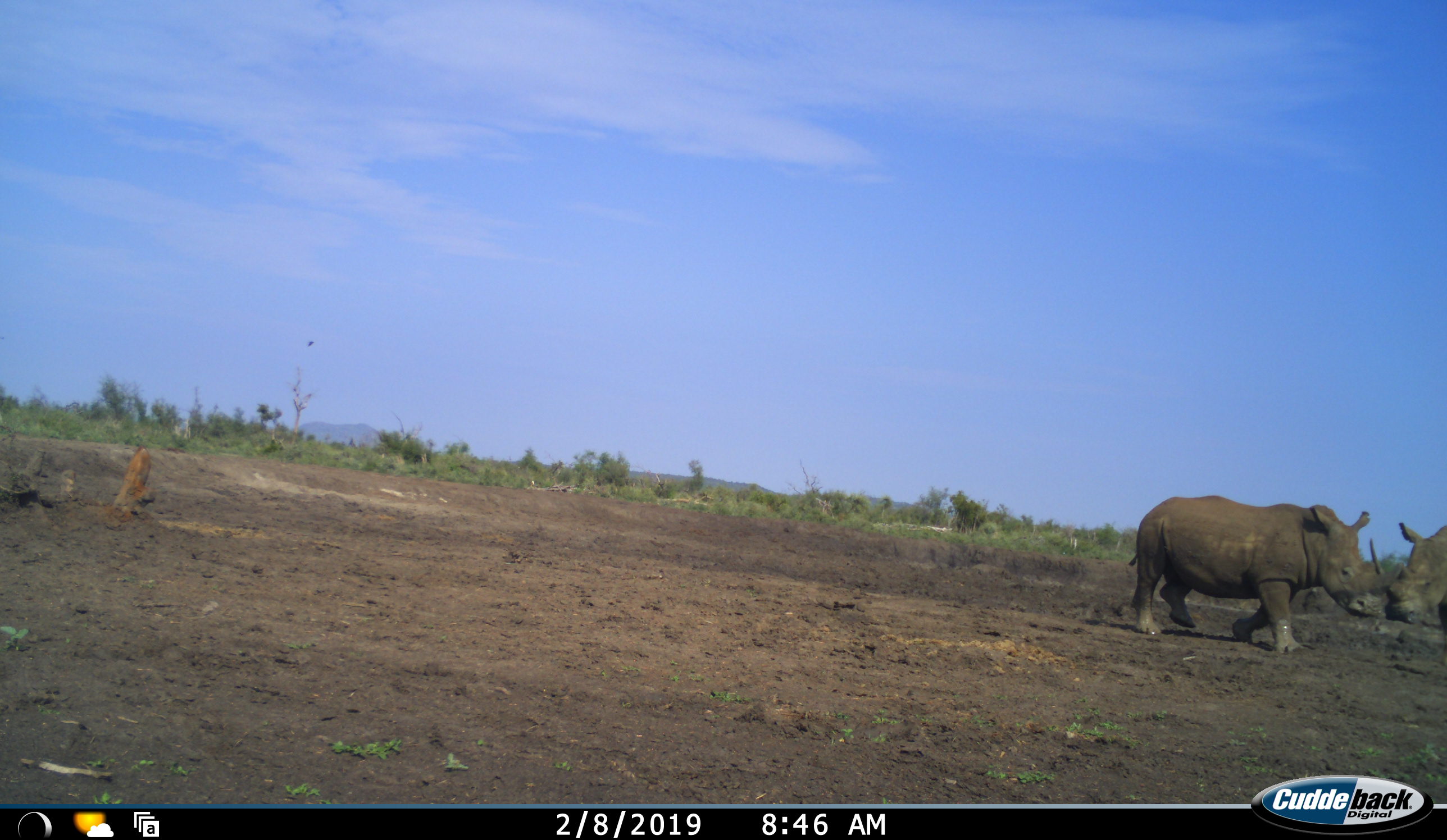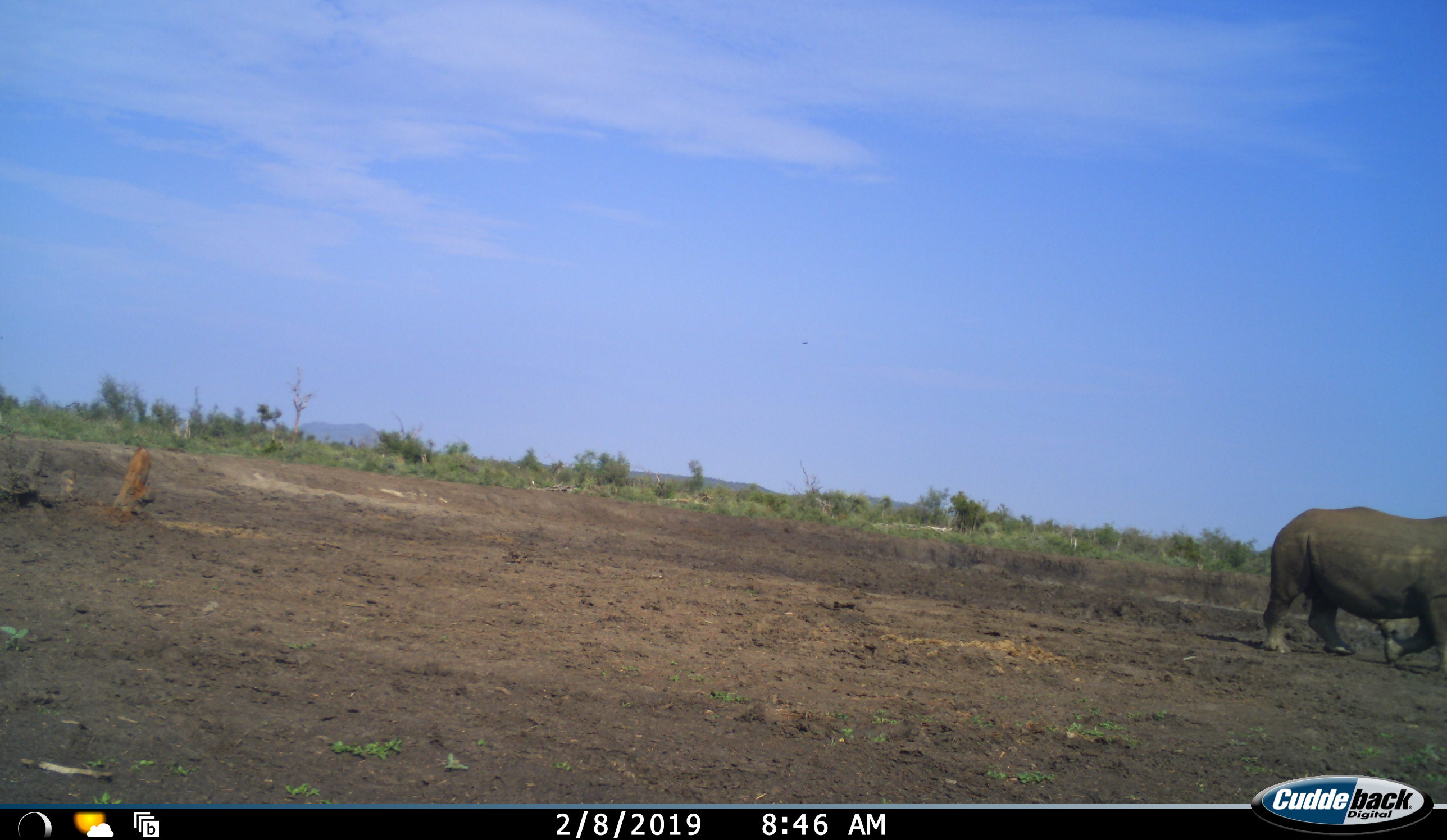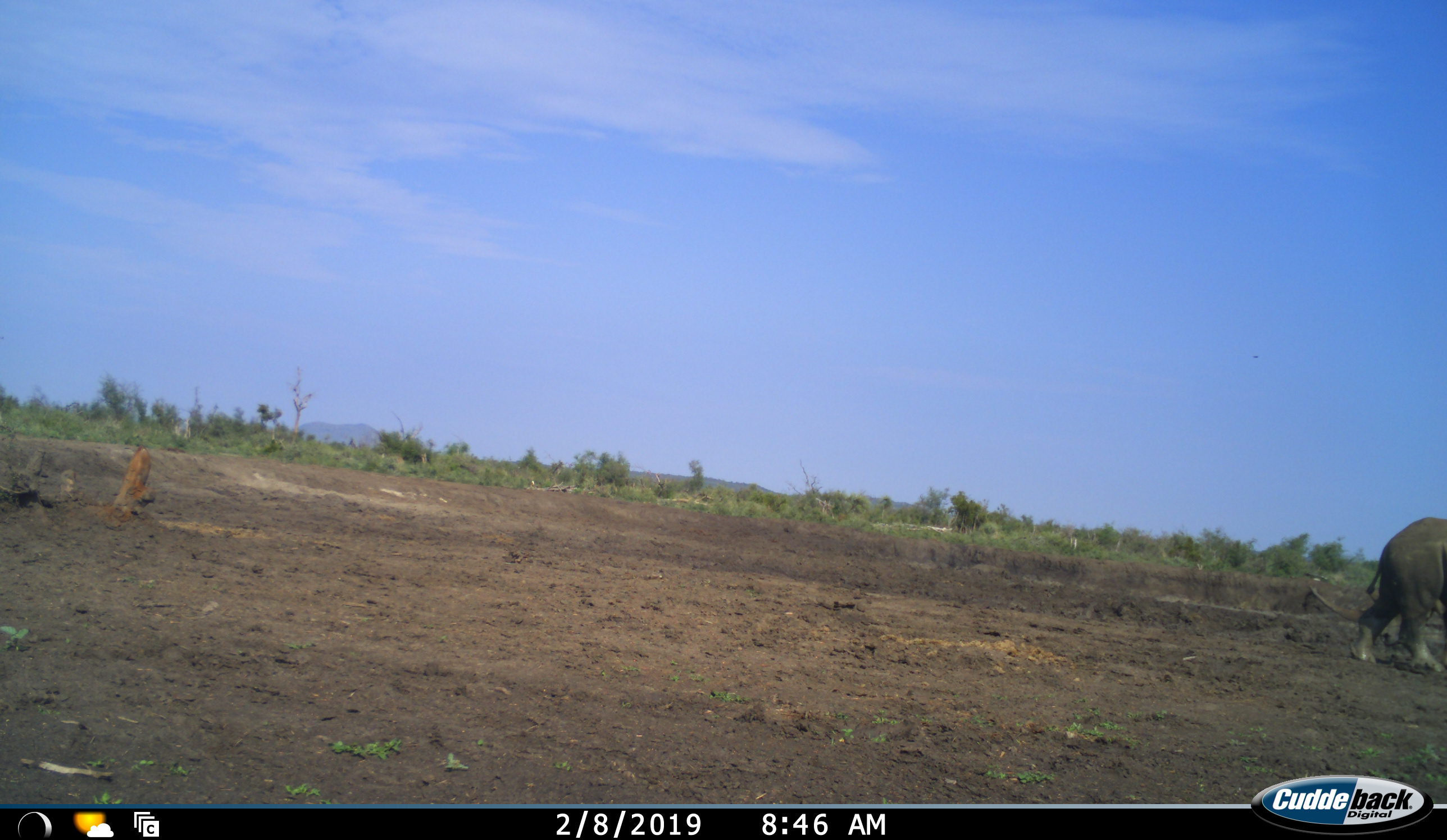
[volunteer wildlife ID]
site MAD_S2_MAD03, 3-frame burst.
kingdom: Animalia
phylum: Chordata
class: Mammalia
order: Perissodactyla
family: Rhinocerotidae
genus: Ceratotherium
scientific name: Ceratotherium simum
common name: white rhinoceros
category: rhinoceroswhite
Rhinoceroswhite (white rhinoceros) (Ceratotherium simum), count 2. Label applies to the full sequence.